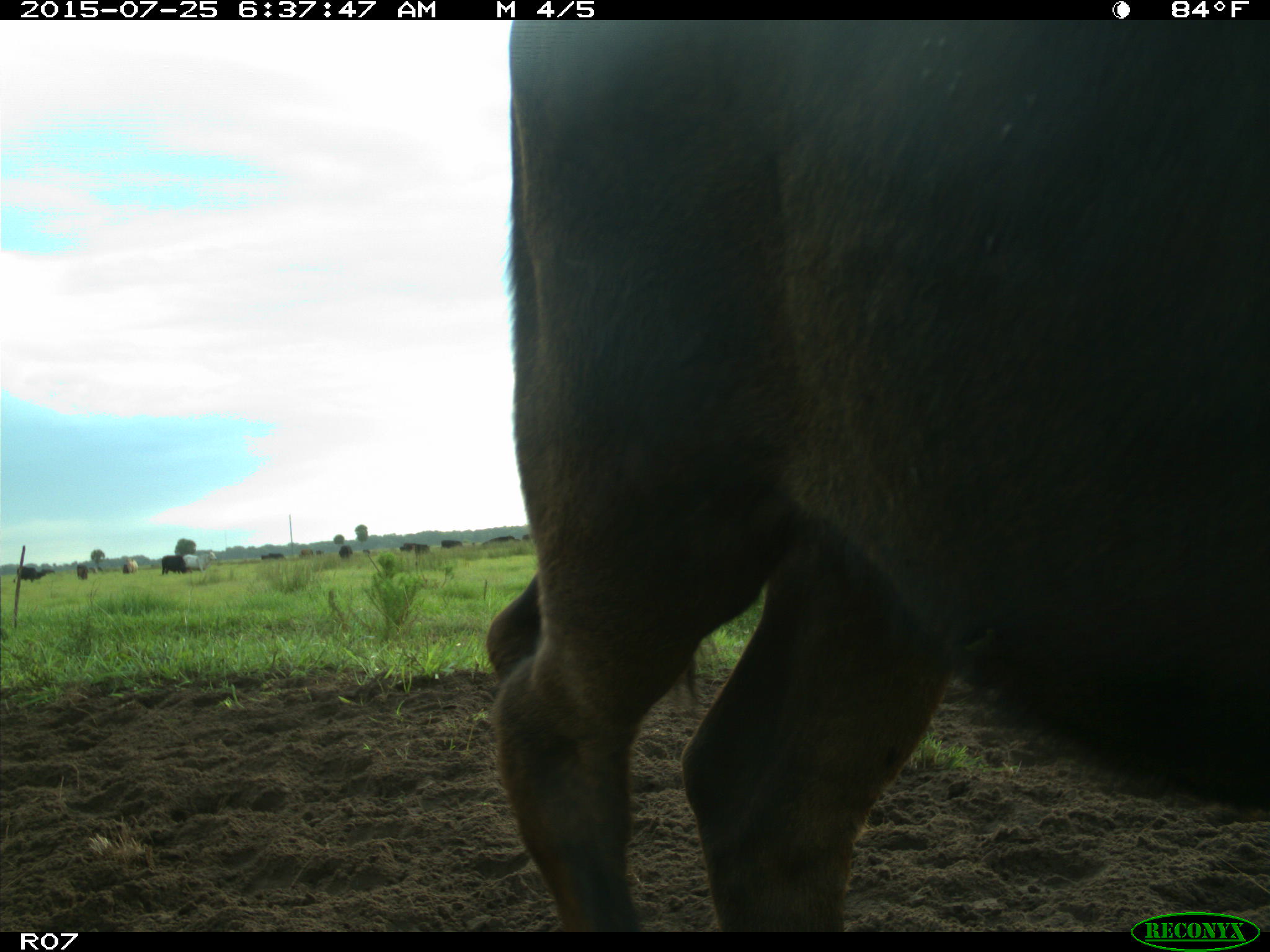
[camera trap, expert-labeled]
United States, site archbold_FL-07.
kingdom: Animalia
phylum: Chordata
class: Mammalia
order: Artiodactyla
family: Bovidae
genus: Bos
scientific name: Bos taurus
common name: domestic cow